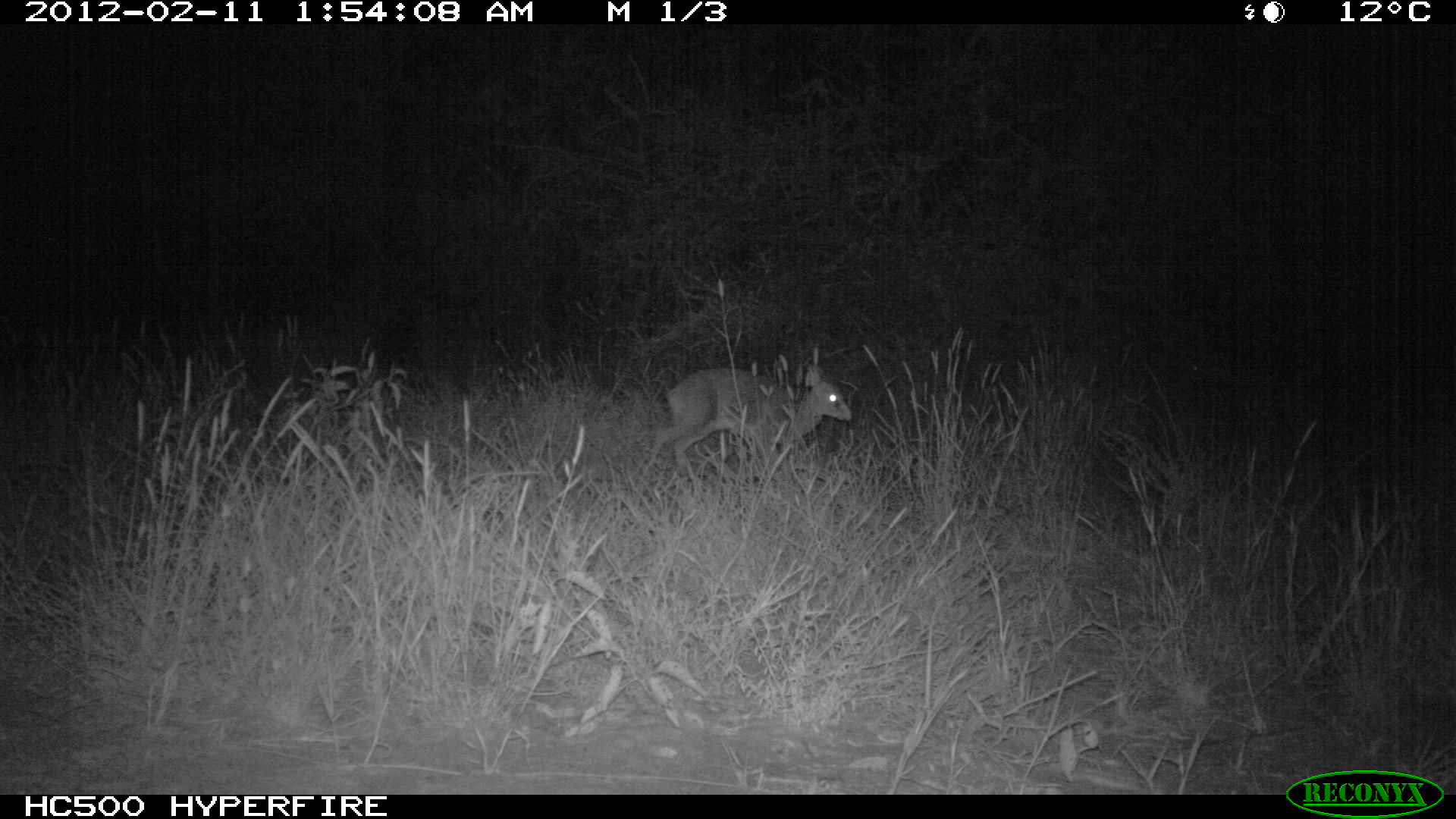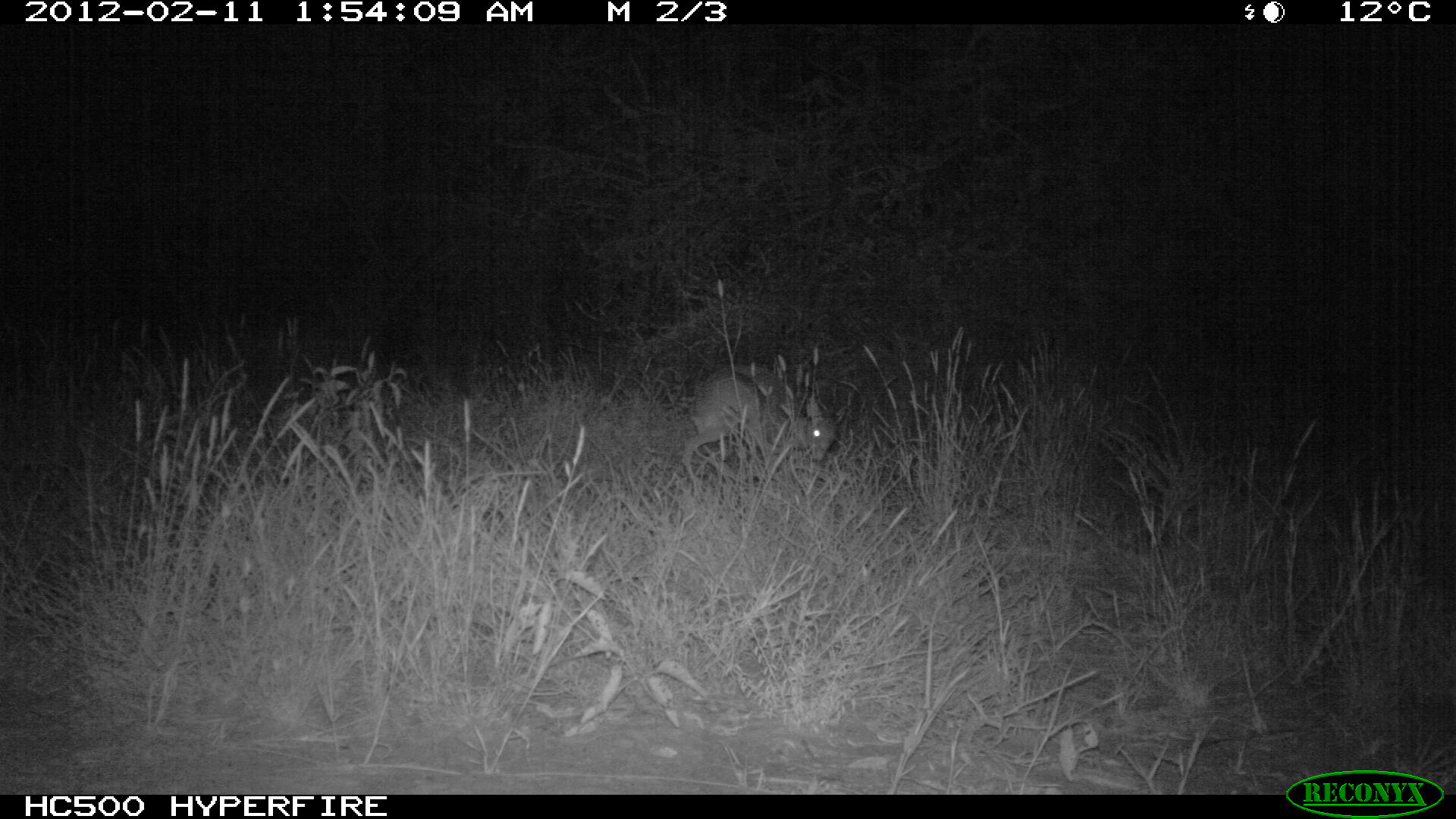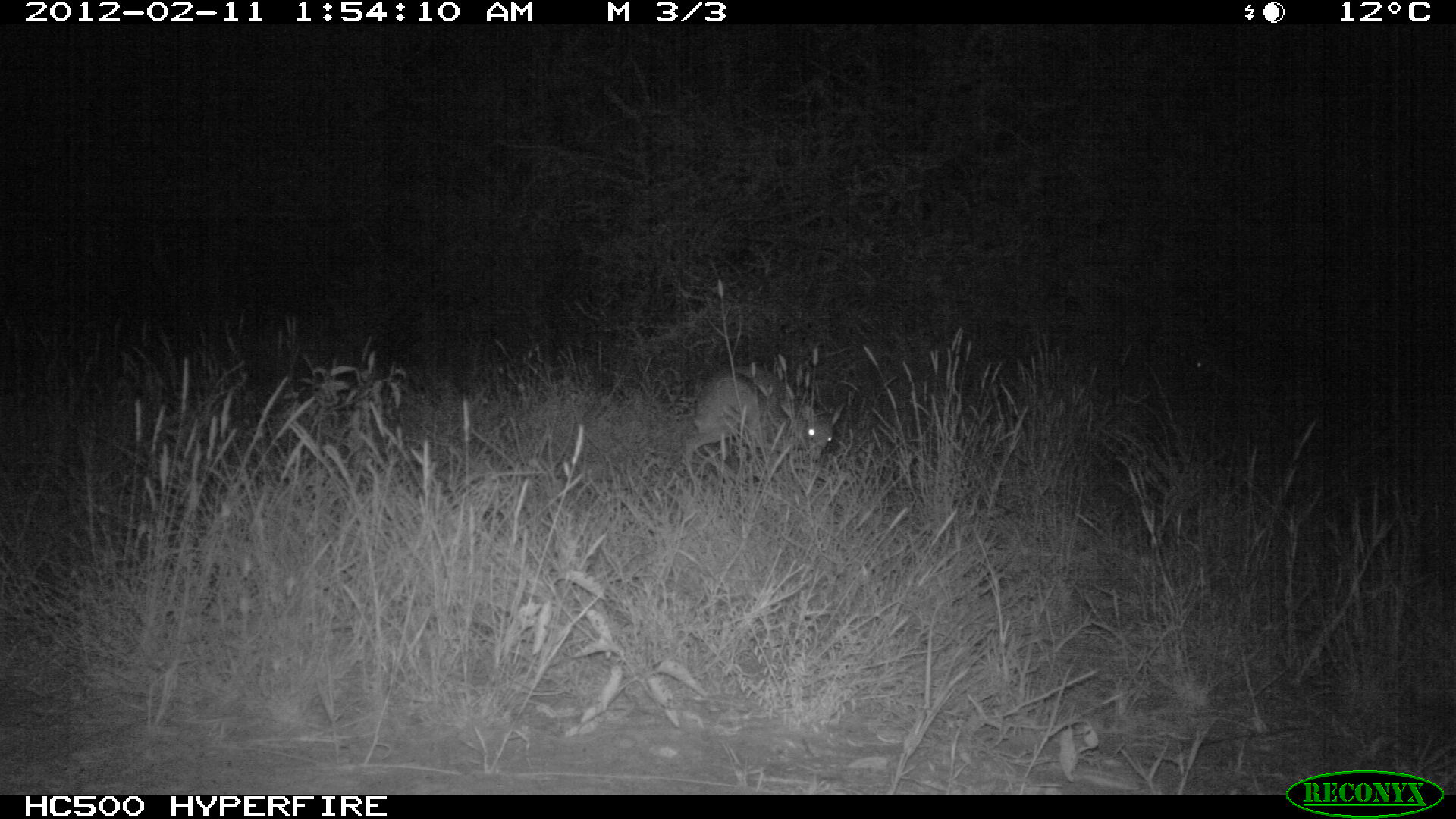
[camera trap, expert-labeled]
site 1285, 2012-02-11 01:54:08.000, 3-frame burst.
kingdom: Animalia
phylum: Chordata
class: Mammalia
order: Artiodactyla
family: Bovidae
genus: Madoqua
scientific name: Madoqua guentheri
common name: günther's dik-dik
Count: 1.